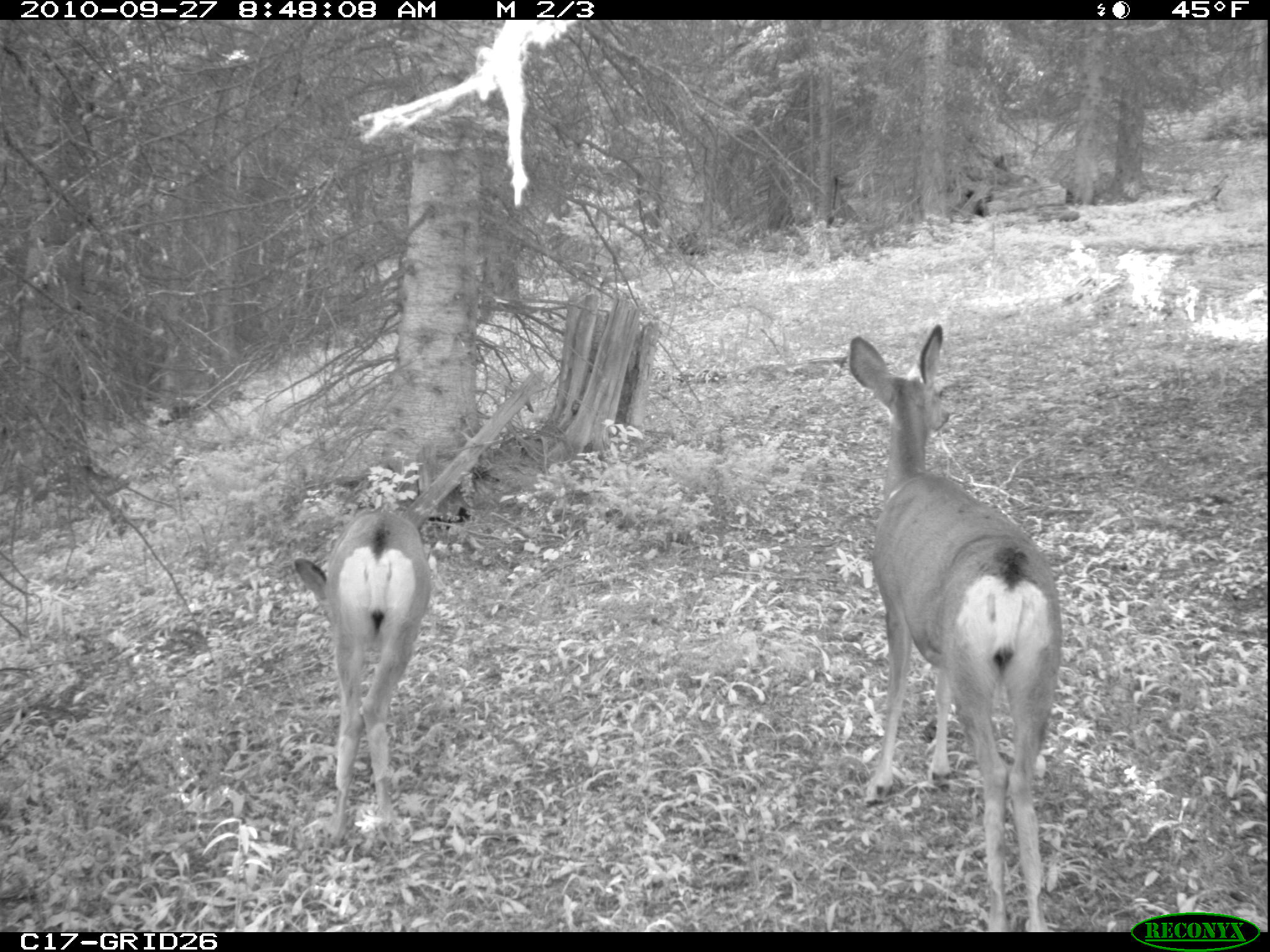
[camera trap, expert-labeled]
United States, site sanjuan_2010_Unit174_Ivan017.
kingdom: Animalia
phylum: Chordata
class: Mammalia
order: Artiodactyla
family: Cervidae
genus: Odocoileus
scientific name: Odocoileus hemionus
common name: mule deer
Odocoileus hemionus (mule deer).